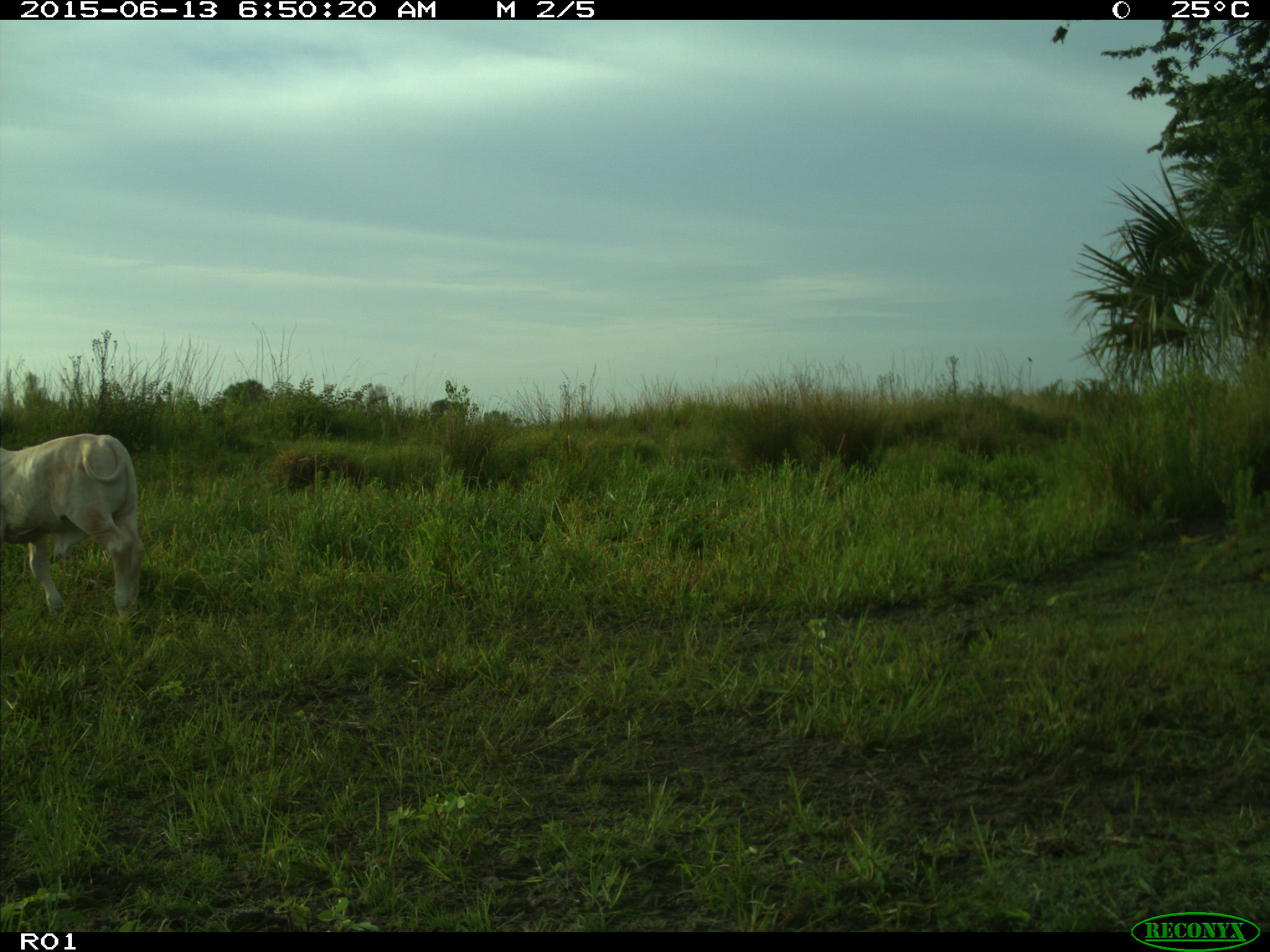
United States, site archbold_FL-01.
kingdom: Animalia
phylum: Chordata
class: Mammalia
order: Artiodactyla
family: Bovidae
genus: Bos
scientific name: Bos taurus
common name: domestic cow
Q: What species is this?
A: Bos taurus (domestic cow).